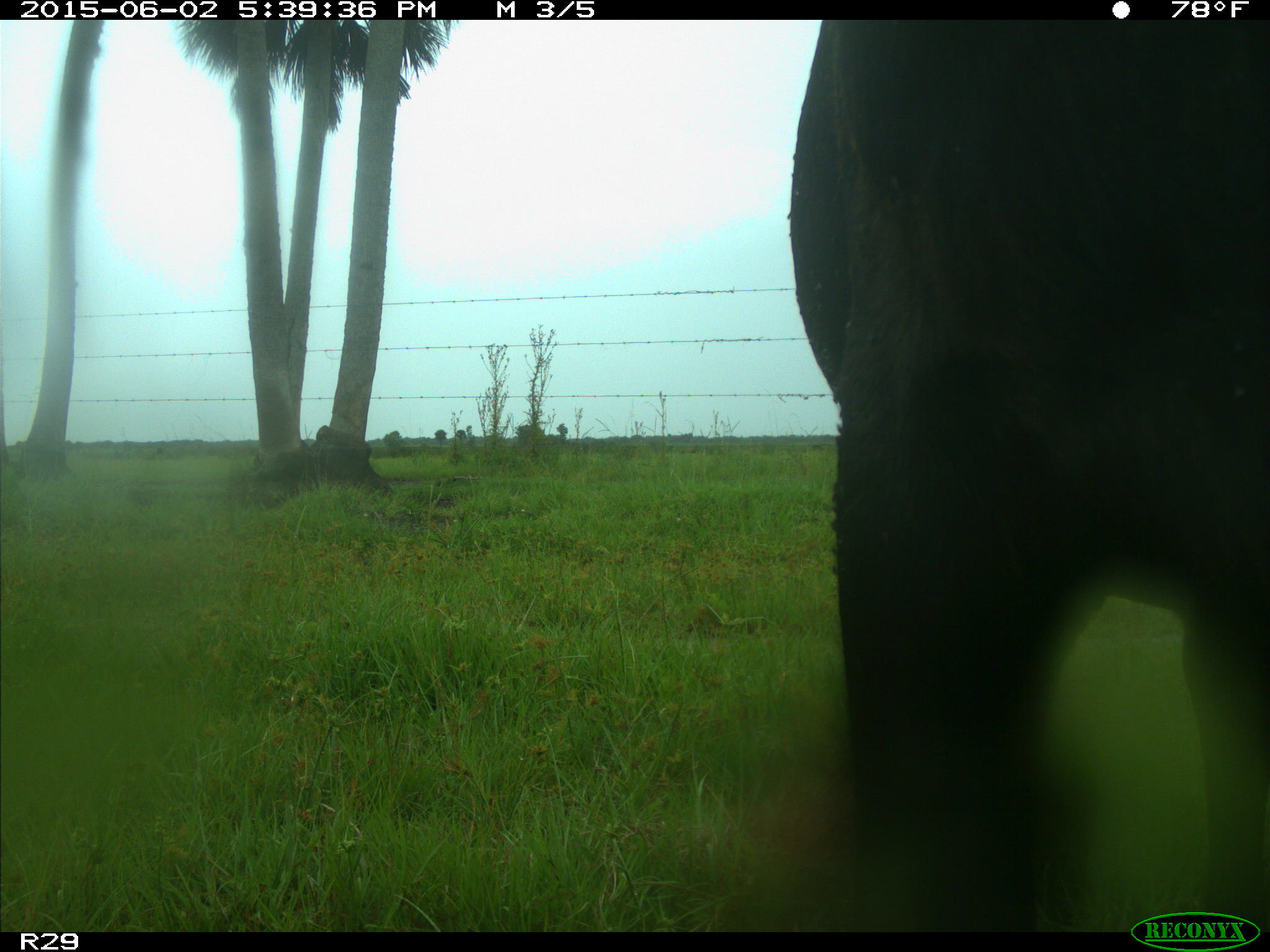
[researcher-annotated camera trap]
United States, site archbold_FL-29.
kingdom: Animalia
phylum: Chordata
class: Mammalia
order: Artiodactyla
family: Bovidae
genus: Bos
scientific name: Bos taurus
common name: domestic cow